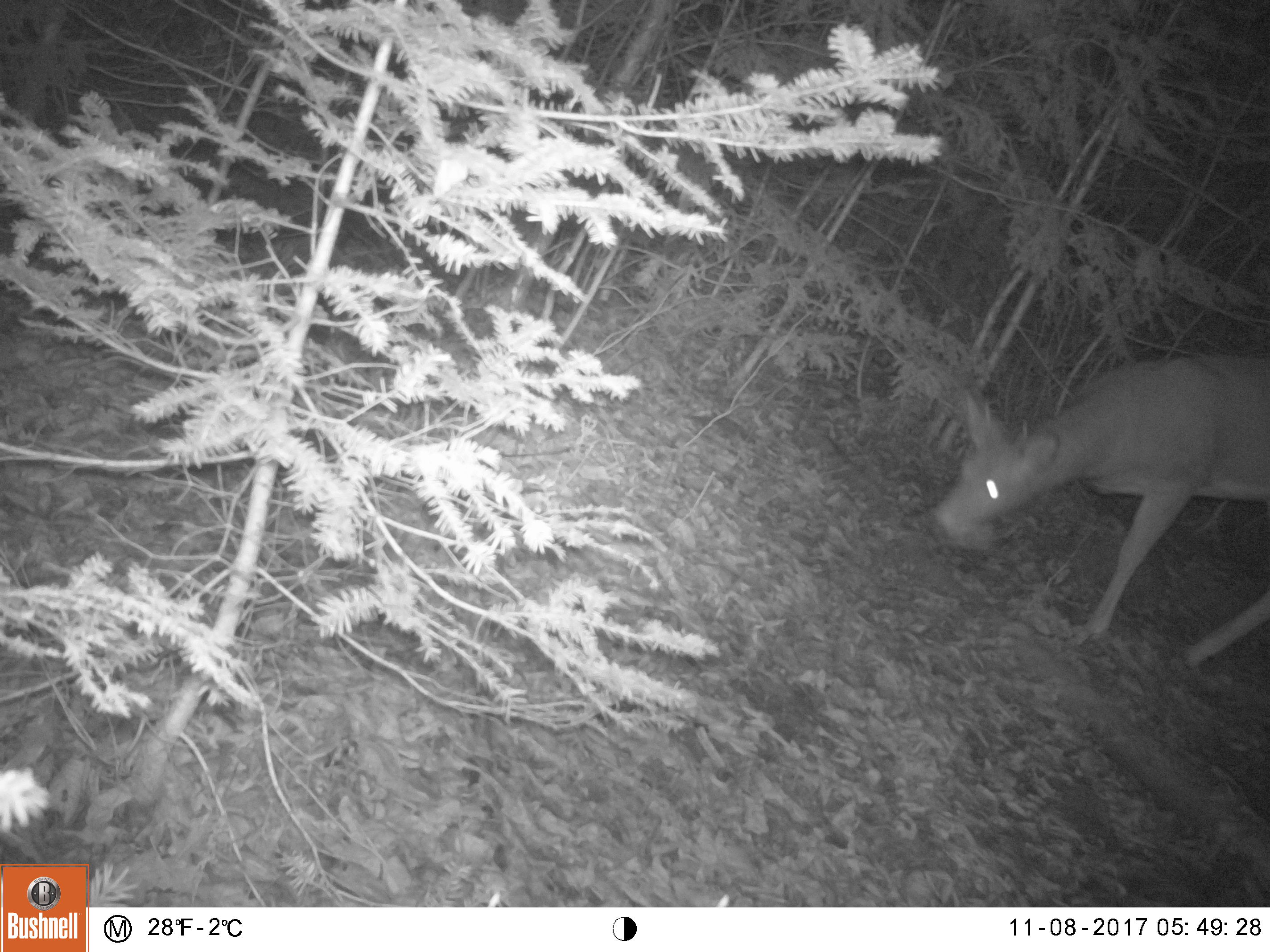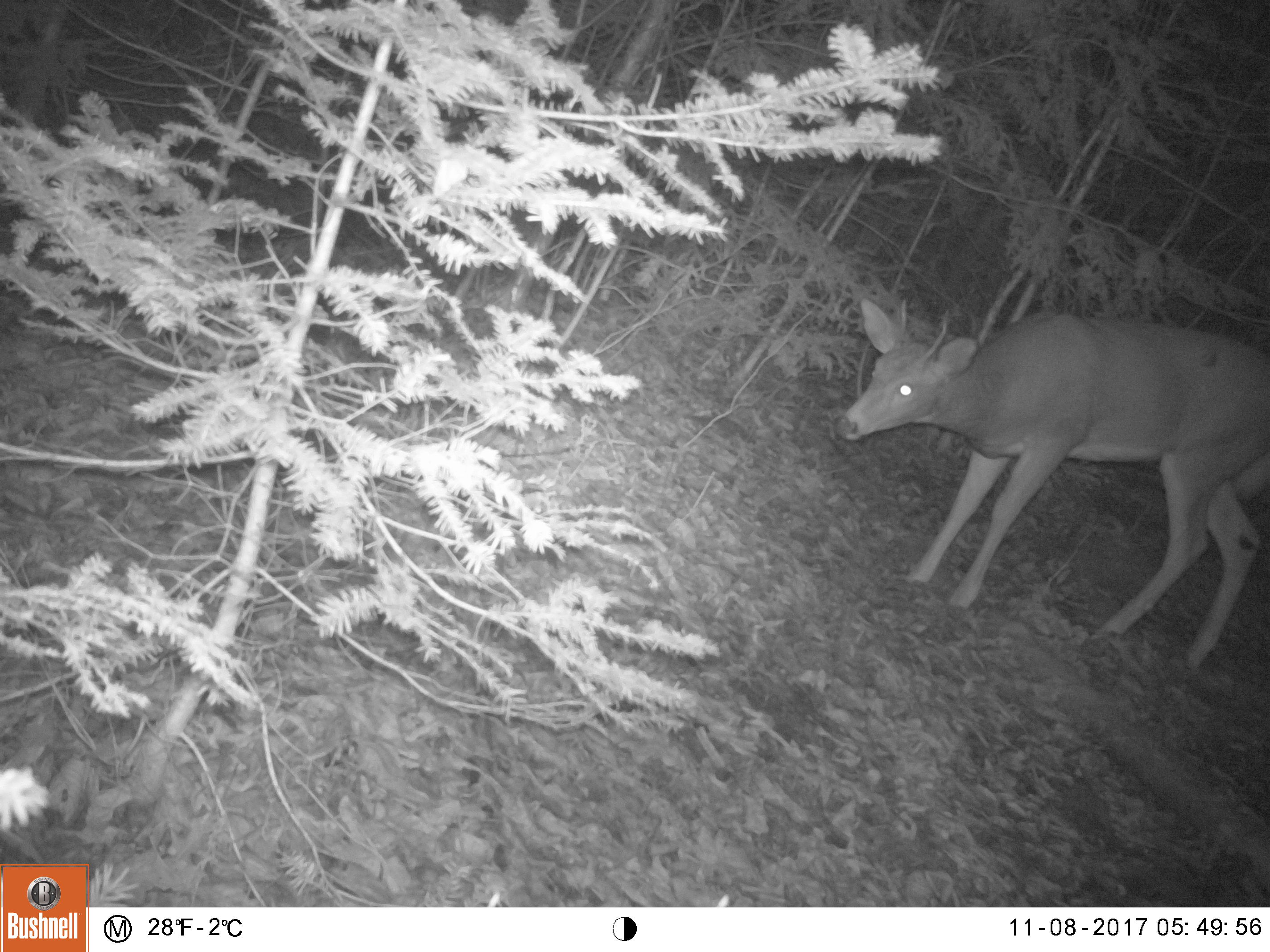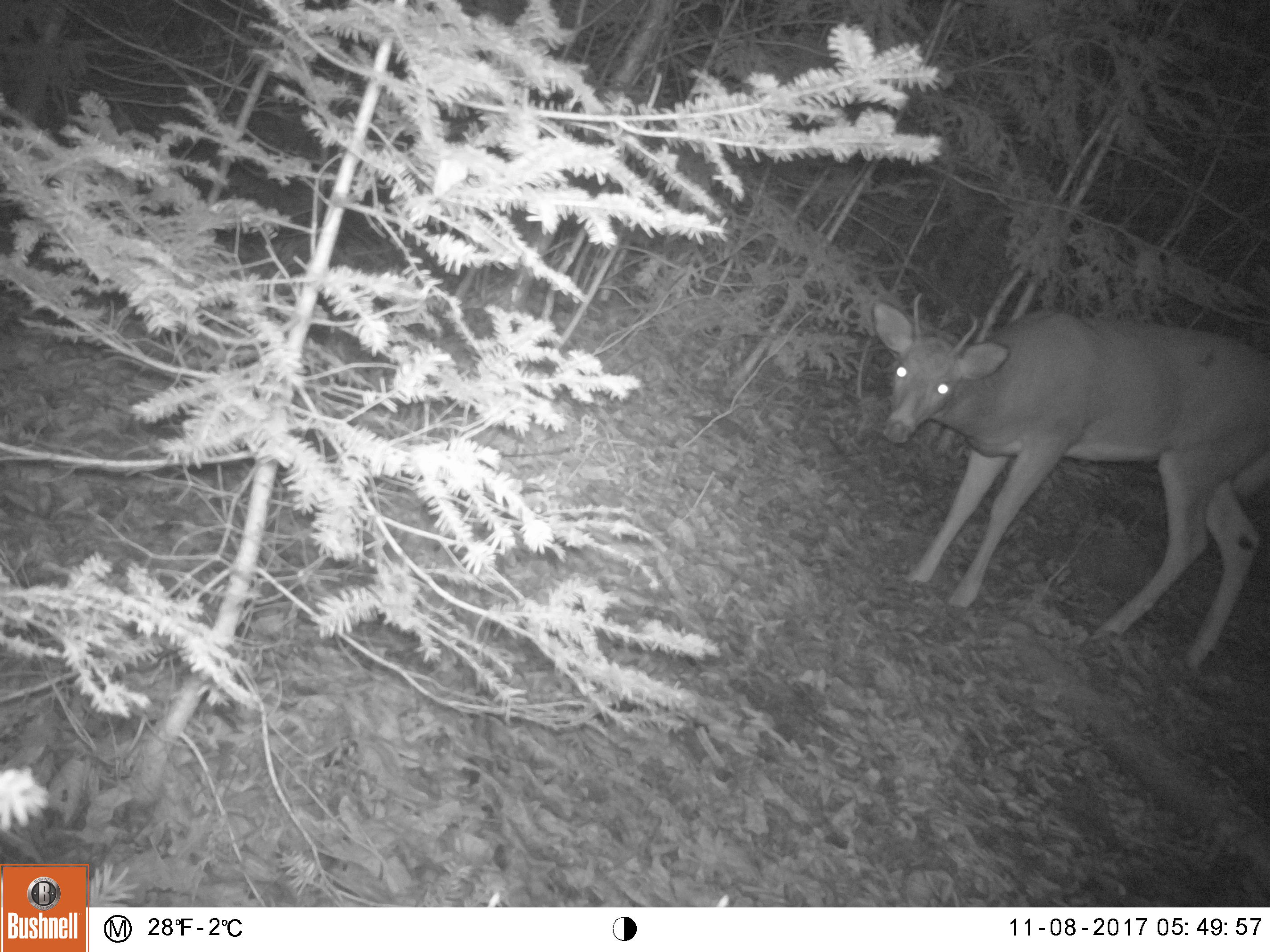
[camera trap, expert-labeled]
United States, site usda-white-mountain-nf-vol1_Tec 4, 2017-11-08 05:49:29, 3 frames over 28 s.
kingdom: Animalia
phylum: Chordata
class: Mammalia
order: Artiodactyla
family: Cervidae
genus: Odocoileus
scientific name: Odocoileus virginianus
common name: white-tailed deer